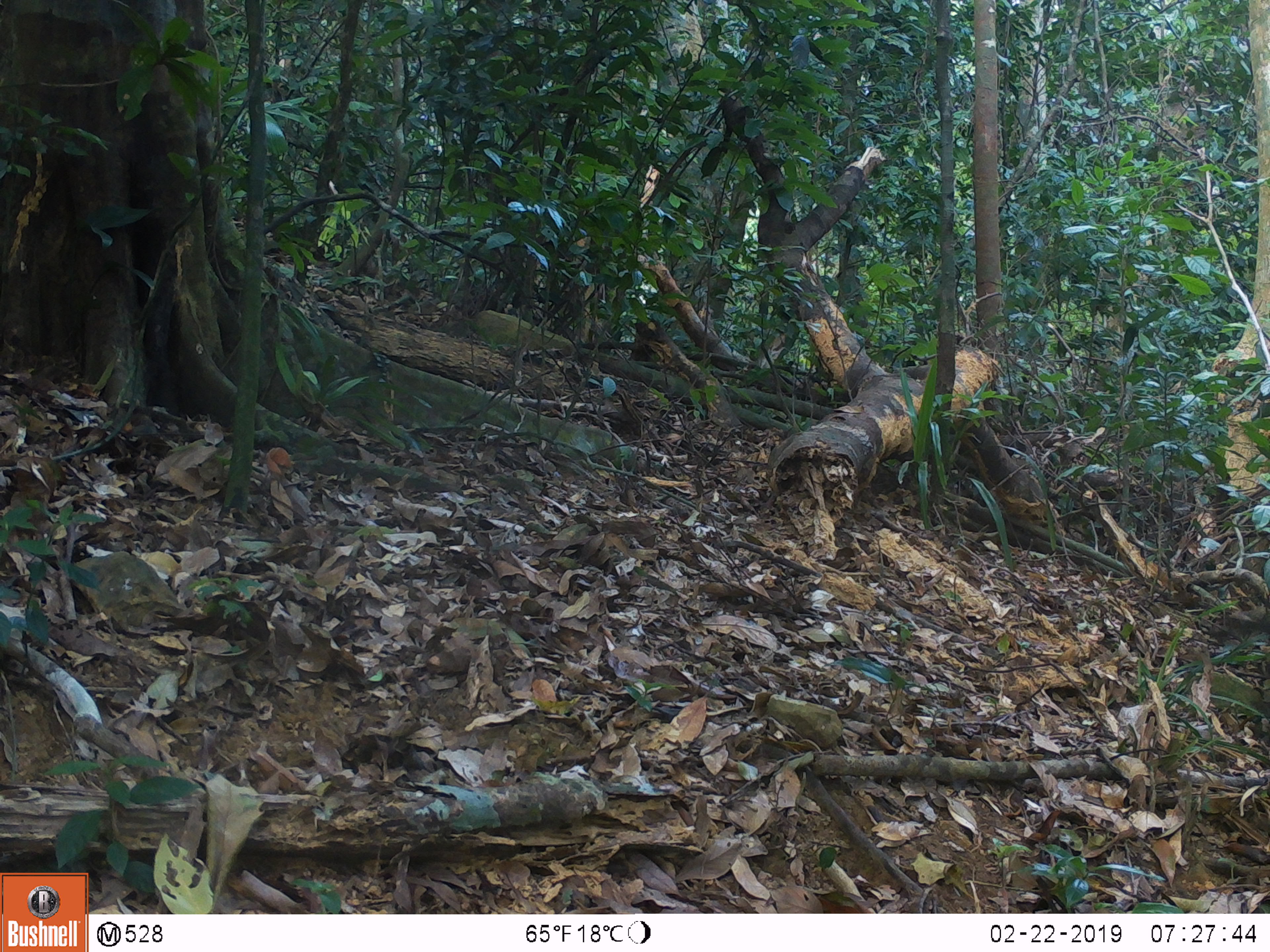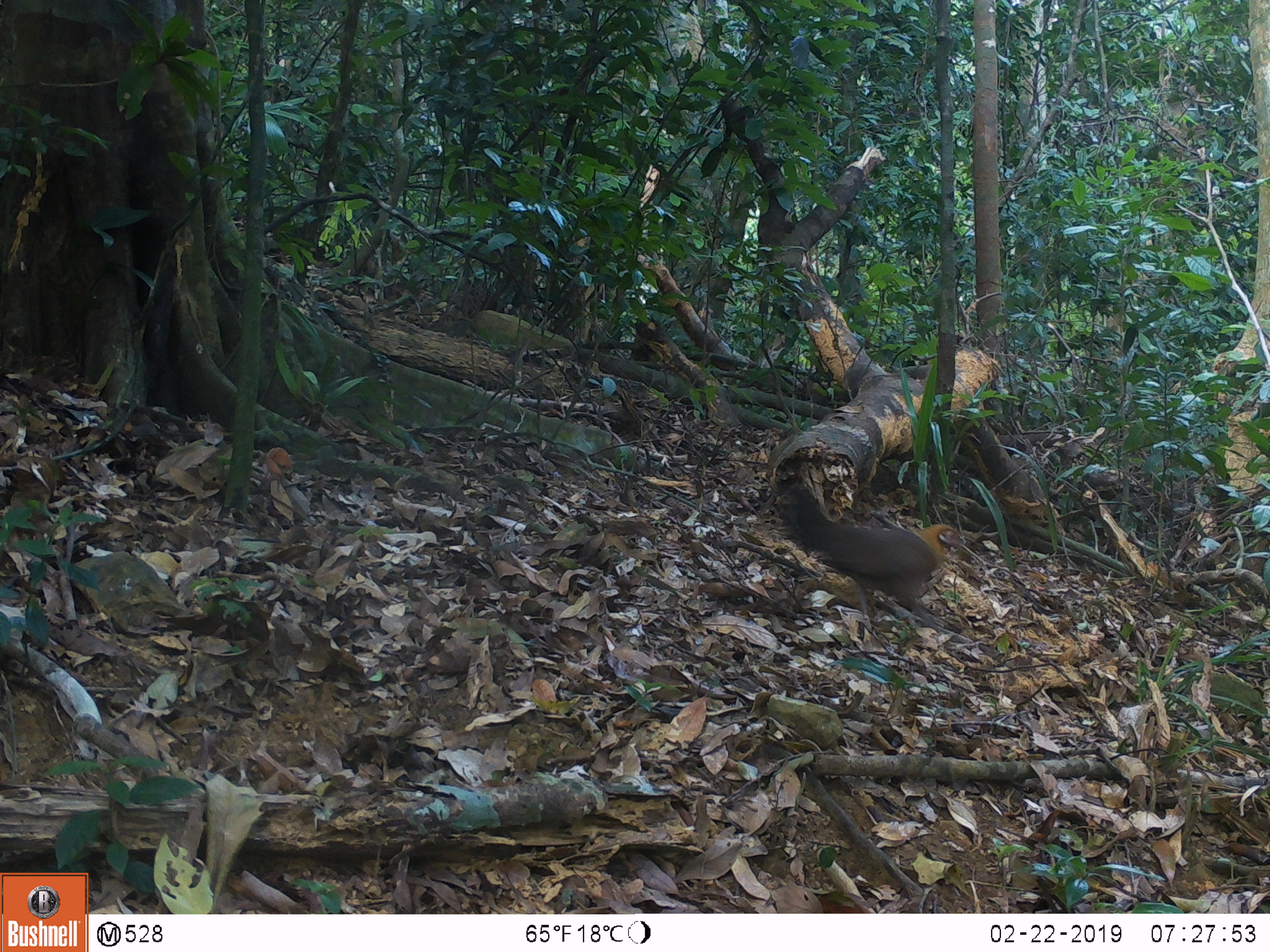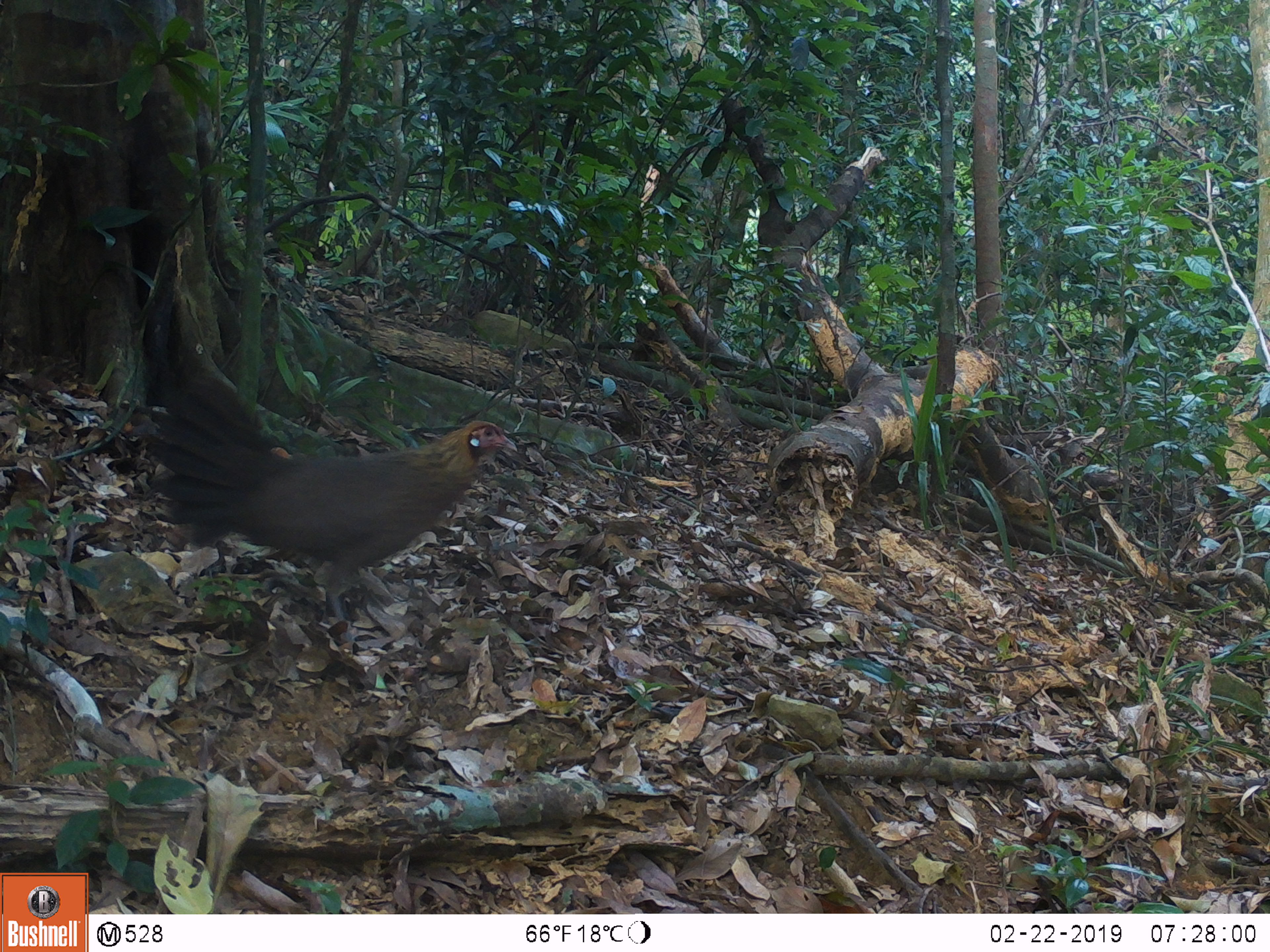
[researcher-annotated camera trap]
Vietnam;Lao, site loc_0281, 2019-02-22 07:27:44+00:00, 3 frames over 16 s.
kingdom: Animalia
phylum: Chordata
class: Aves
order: Galliformes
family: Phasianidae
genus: Gallus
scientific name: Gallus gallus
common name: red junglefowl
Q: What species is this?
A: Red junglefowl (Gallus gallus).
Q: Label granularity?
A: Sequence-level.